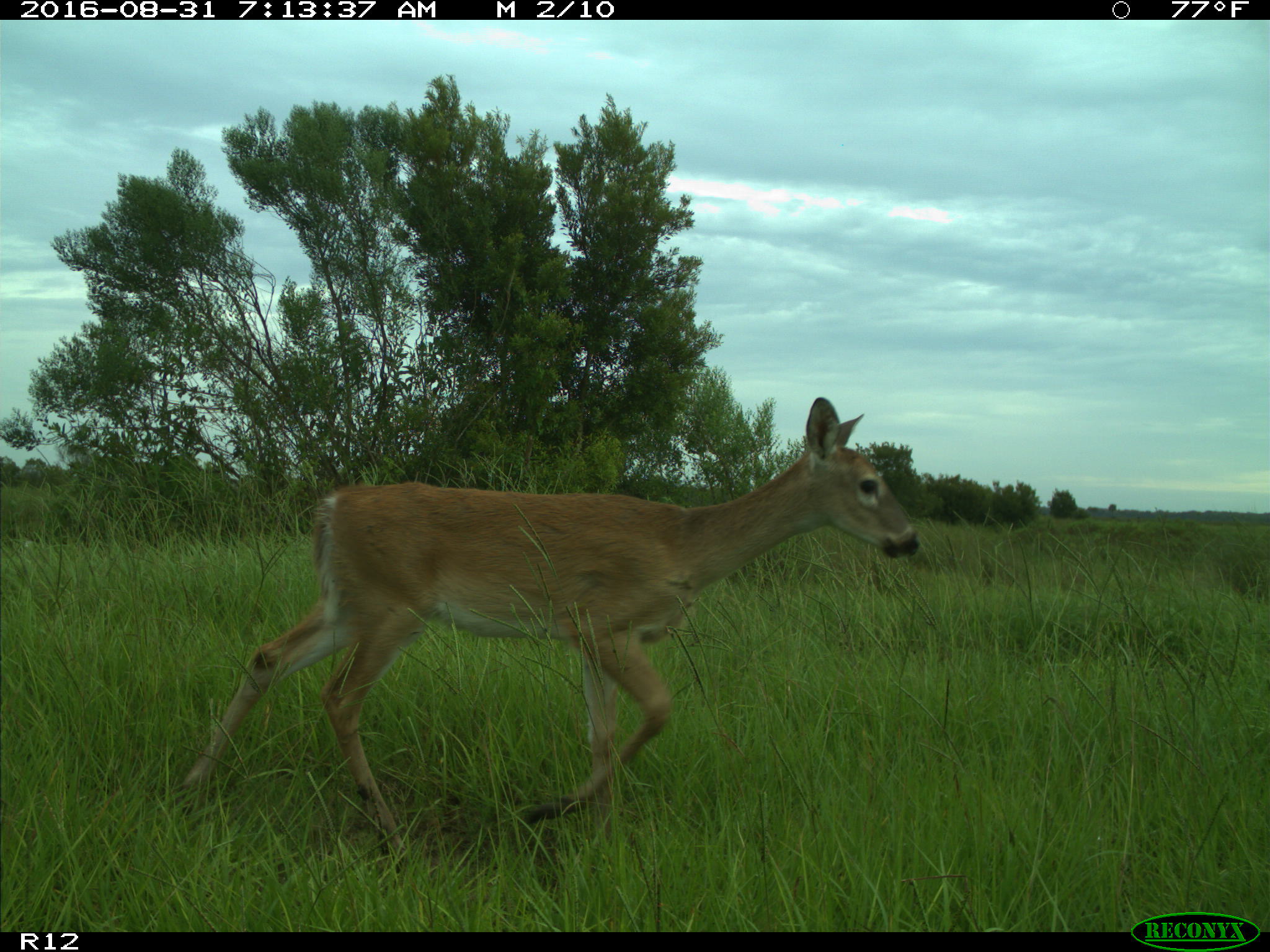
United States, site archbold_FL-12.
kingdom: Animalia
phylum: Chordata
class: Mammalia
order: Artiodactyla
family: Cervidae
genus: Odocoileus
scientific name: Odocoileus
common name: deer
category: unidentified deer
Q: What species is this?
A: Unidentified deer (deer) (Odocoileus).